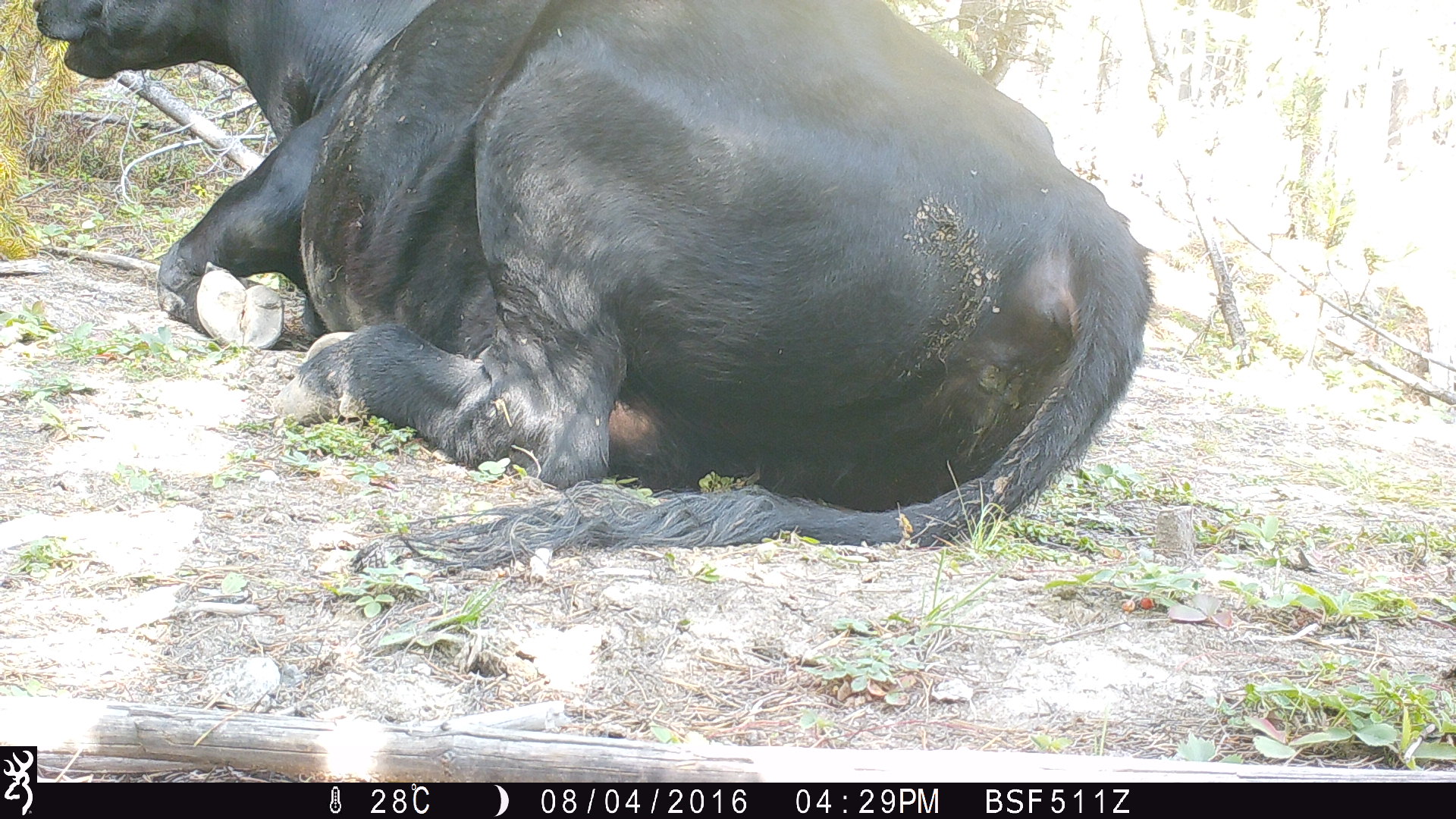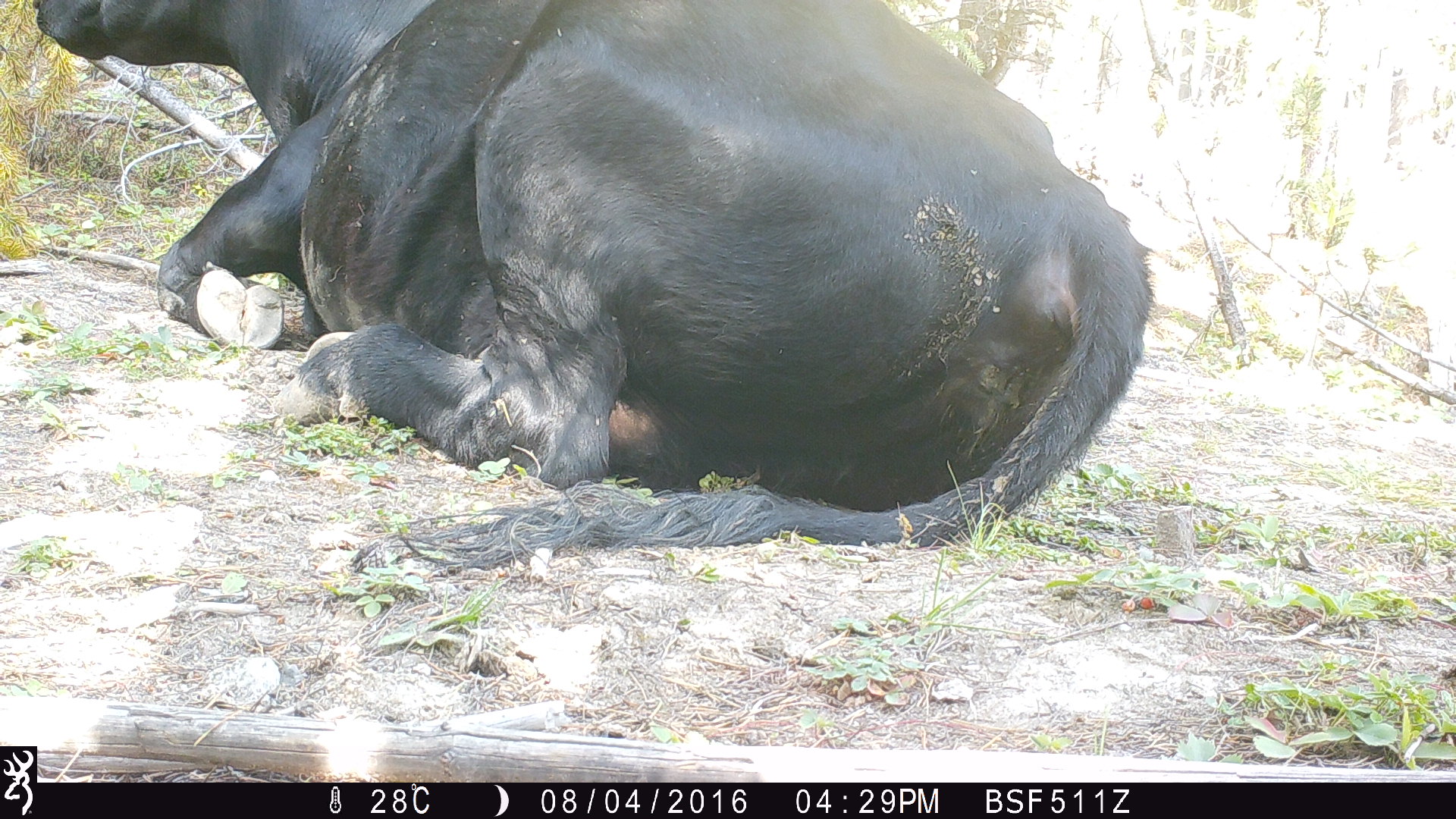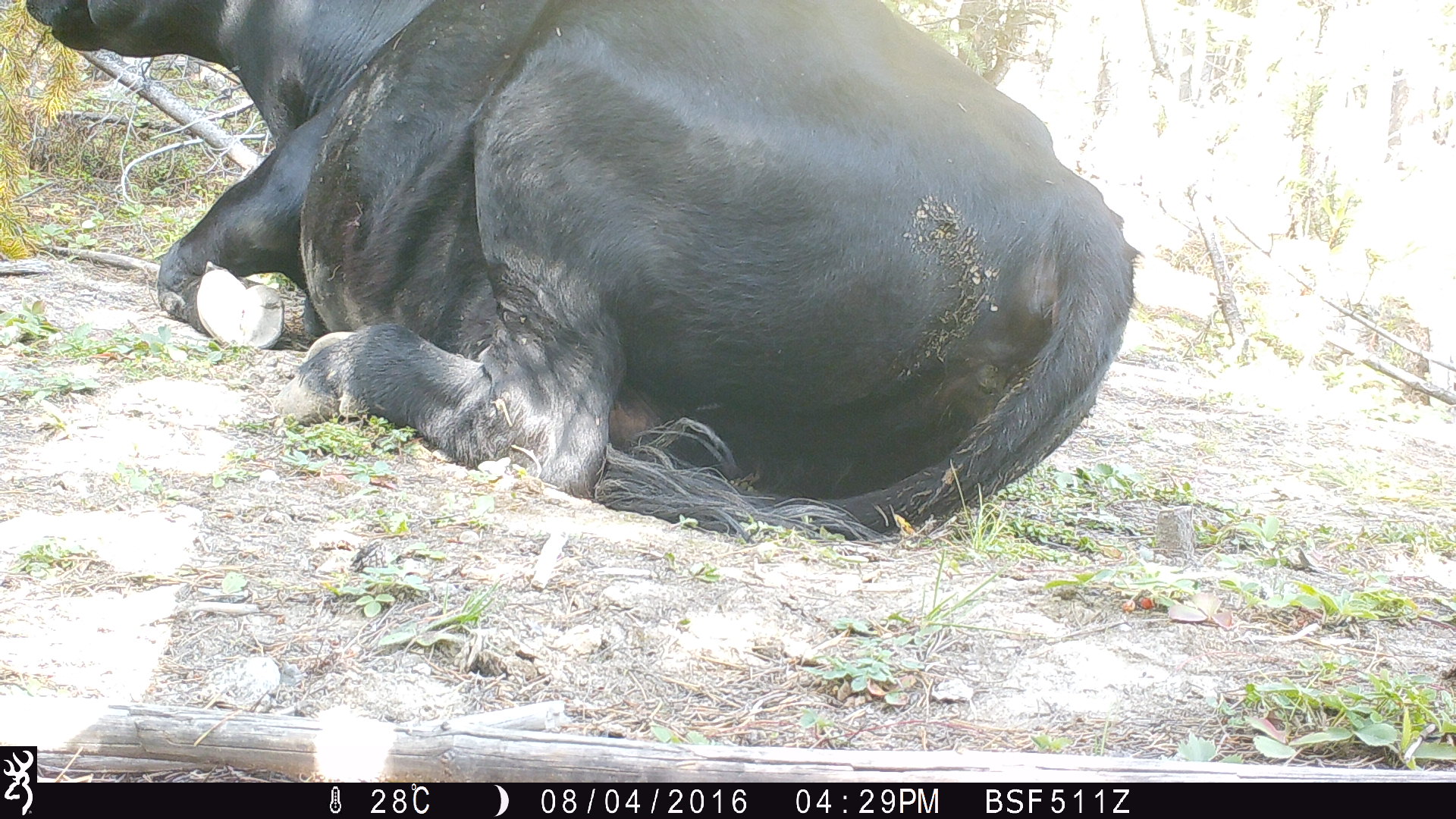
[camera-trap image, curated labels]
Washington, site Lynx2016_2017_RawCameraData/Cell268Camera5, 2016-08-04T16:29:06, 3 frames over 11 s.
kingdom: Animalia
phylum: Chordata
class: Mammalia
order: Artiodactyla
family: Bovidae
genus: Bos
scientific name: Bos taurus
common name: domestic cattle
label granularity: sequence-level